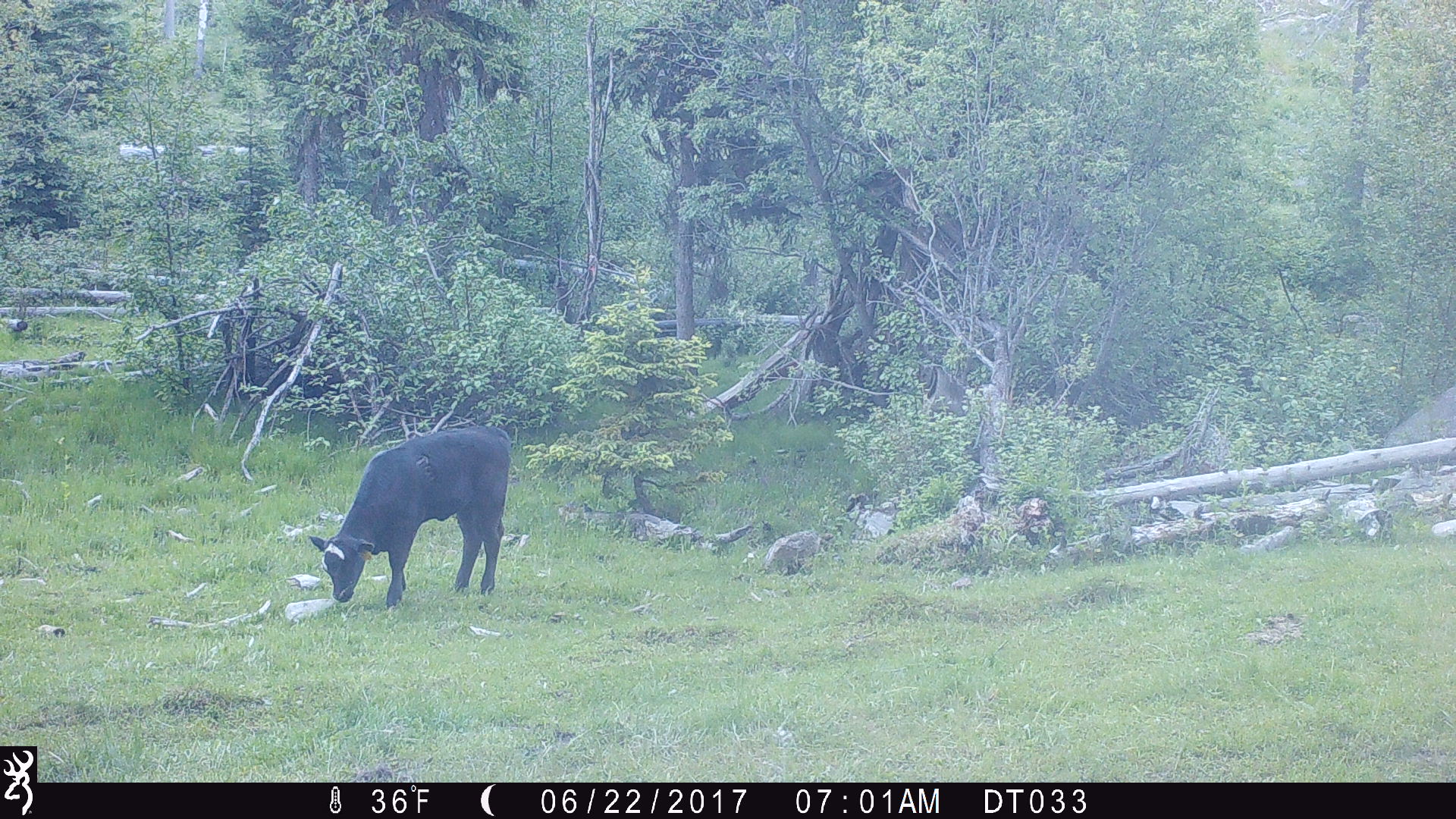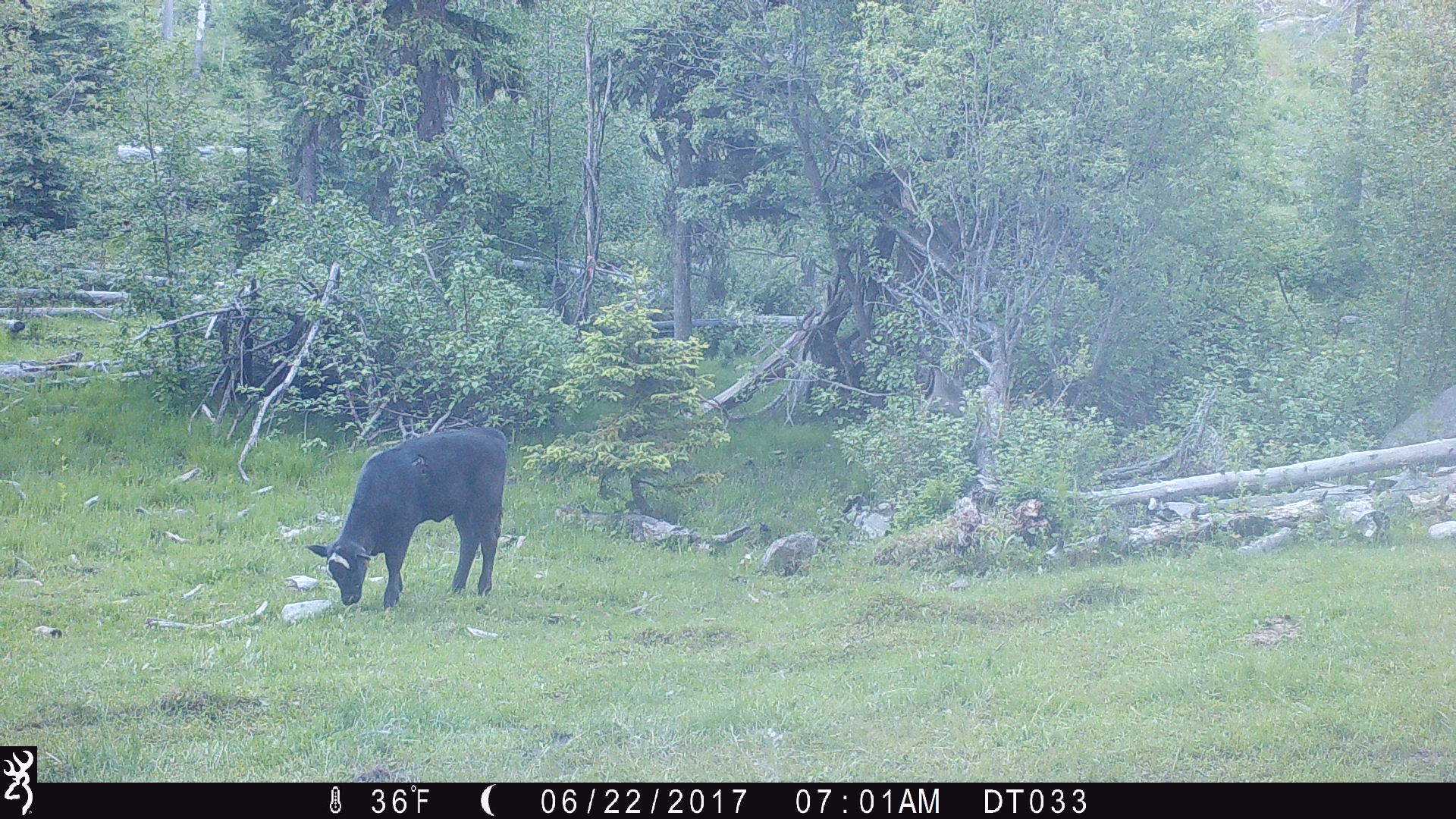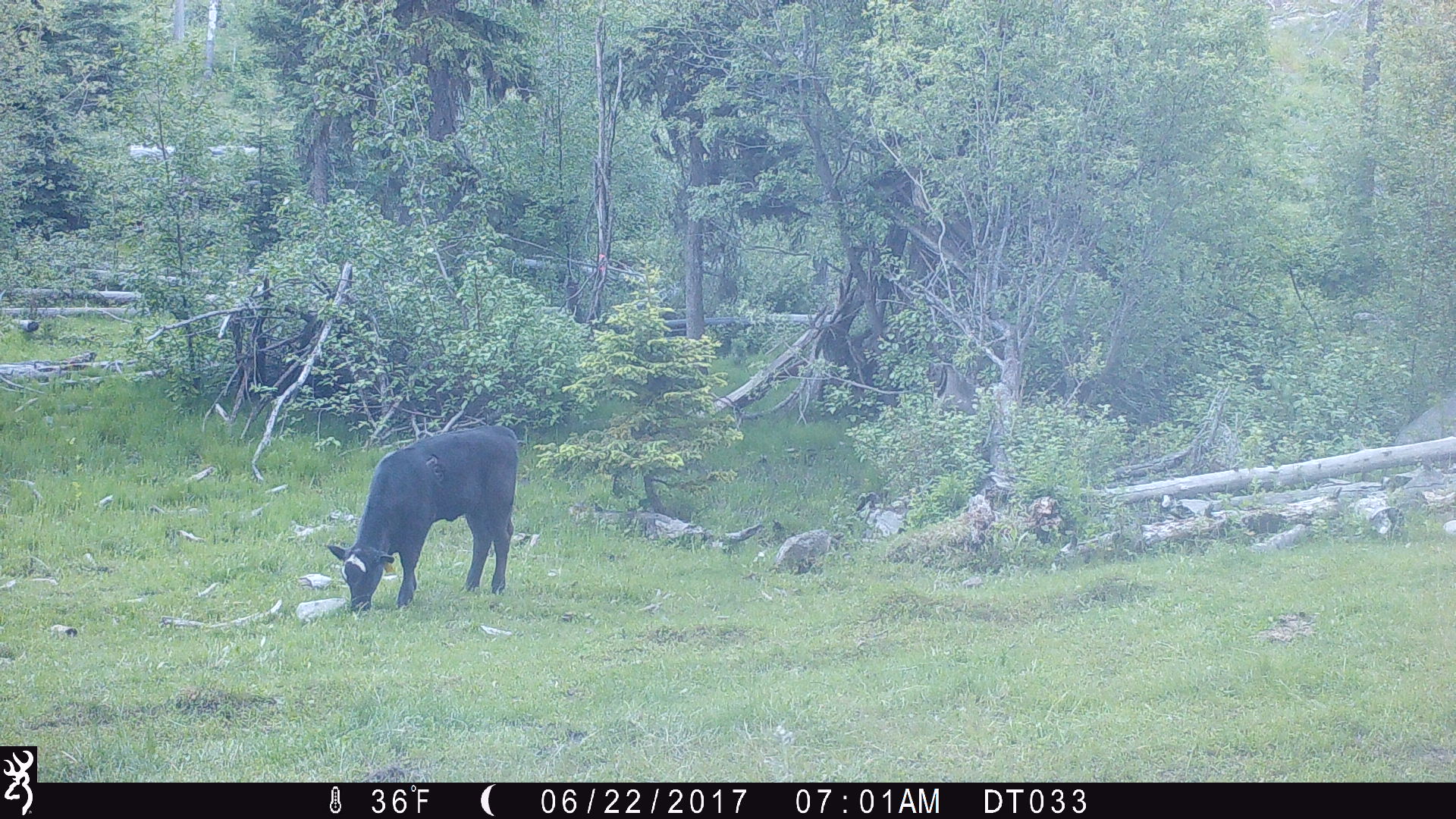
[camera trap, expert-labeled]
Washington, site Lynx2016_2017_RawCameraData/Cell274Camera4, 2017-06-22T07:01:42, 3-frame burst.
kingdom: Animalia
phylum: Chordata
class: Mammalia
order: Artiodactyla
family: Bovidae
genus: Bos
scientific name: Bos taurus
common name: domestic cattle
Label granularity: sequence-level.